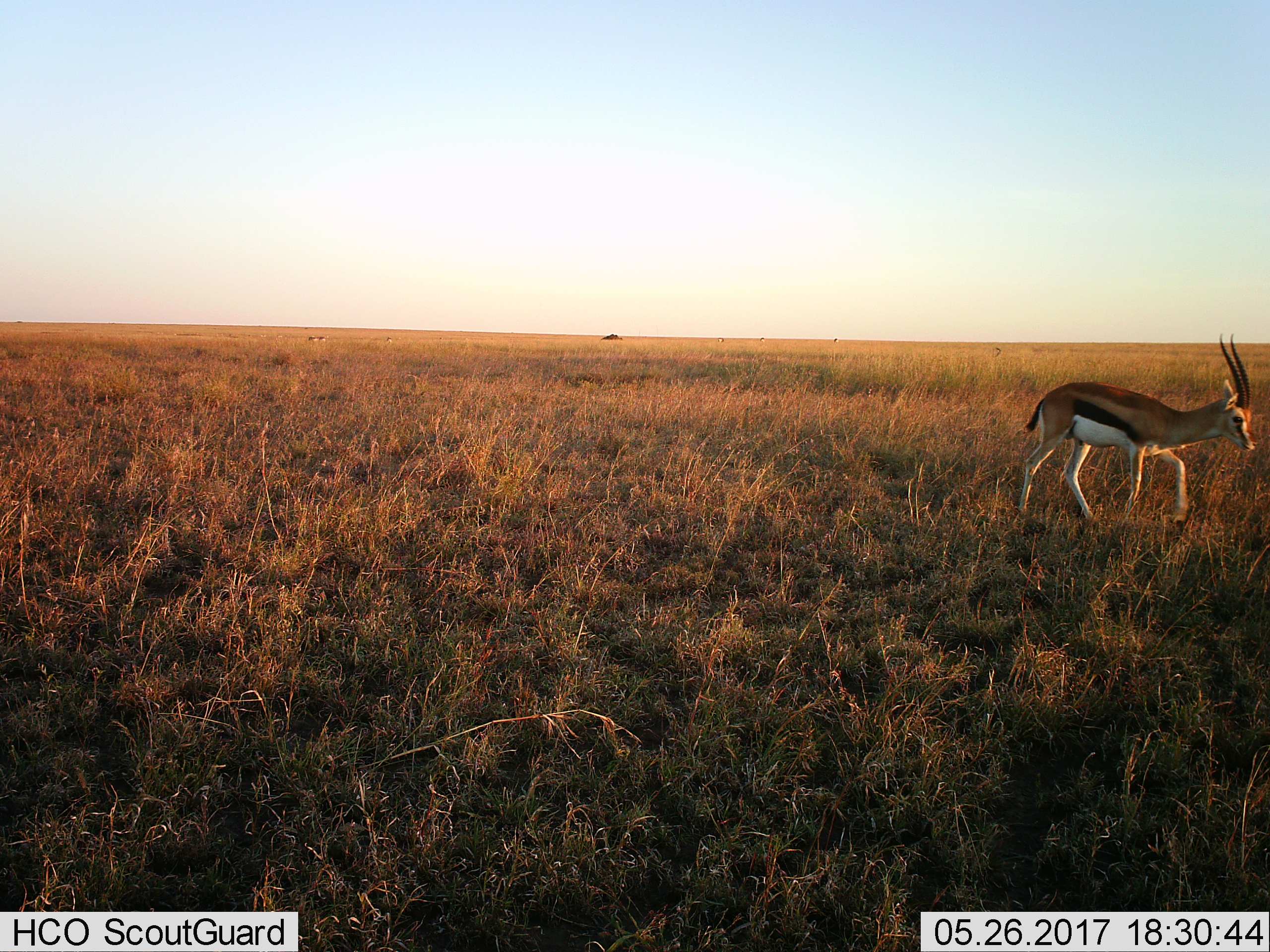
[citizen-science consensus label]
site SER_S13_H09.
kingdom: Animalia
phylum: Chordata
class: Mammalia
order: Artiodactyla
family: Bovidae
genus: Eudorcas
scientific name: Eudorcas thomsonii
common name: thomson's gazelle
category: gazellethomsons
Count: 1.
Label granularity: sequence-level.